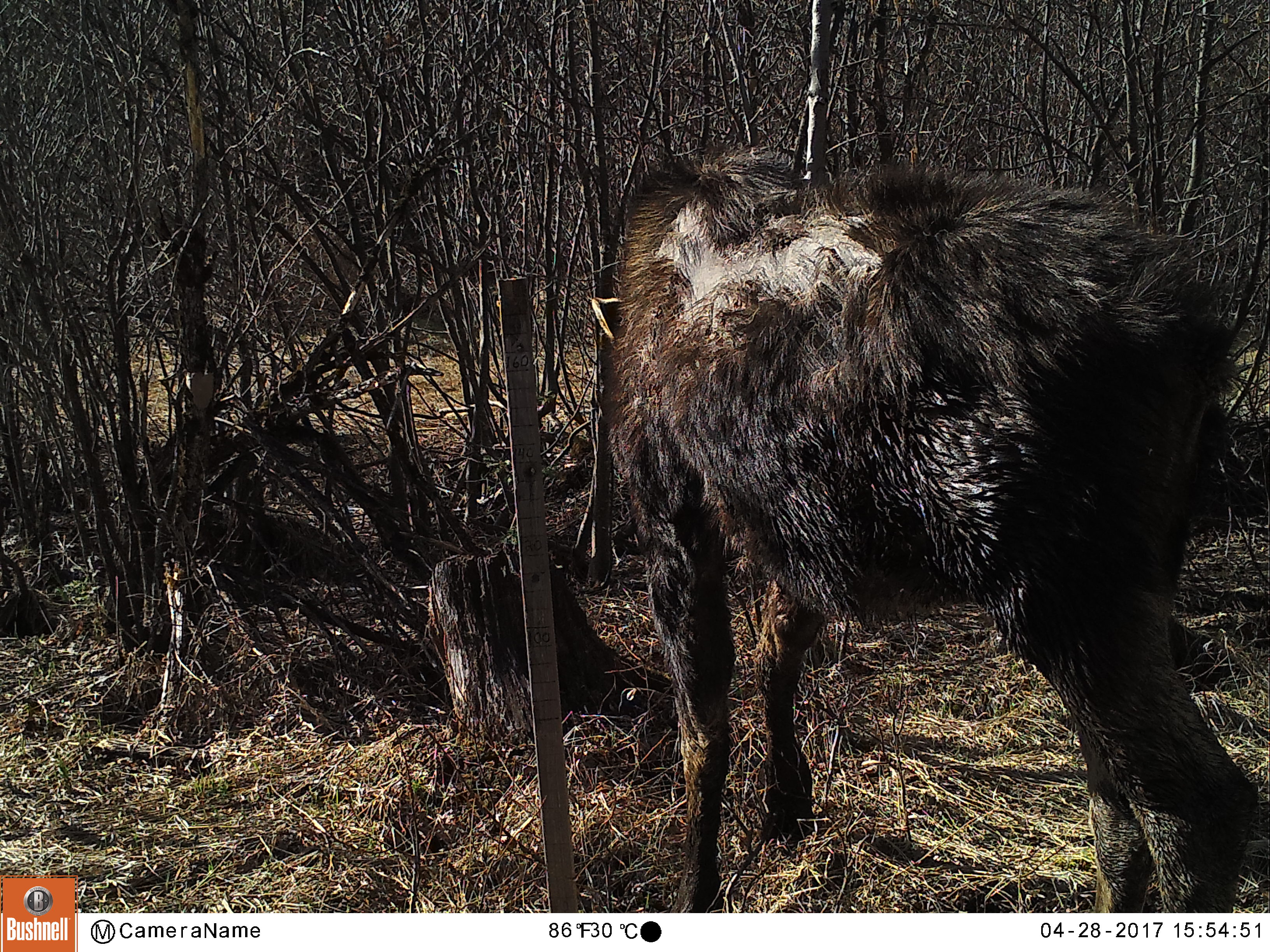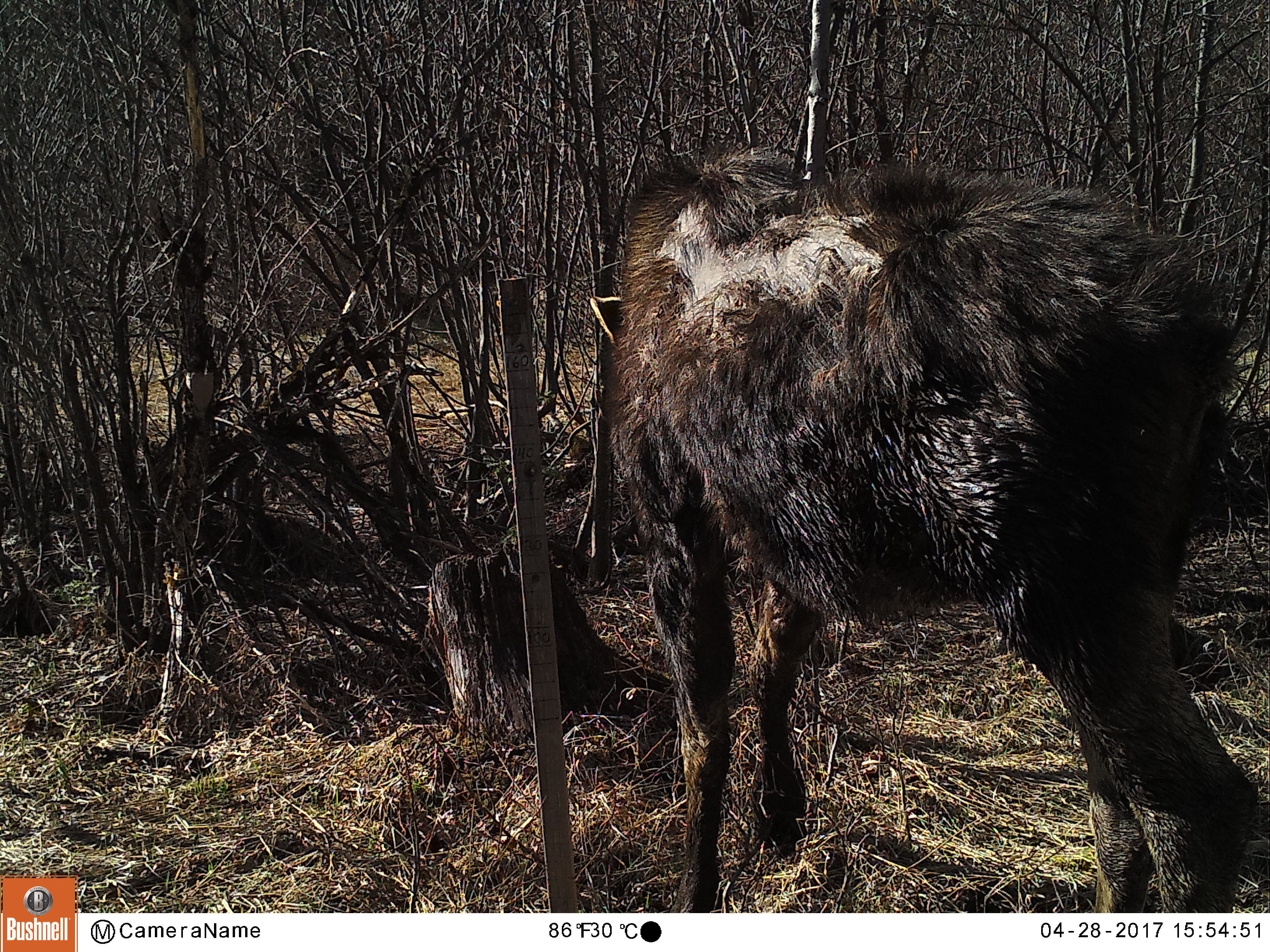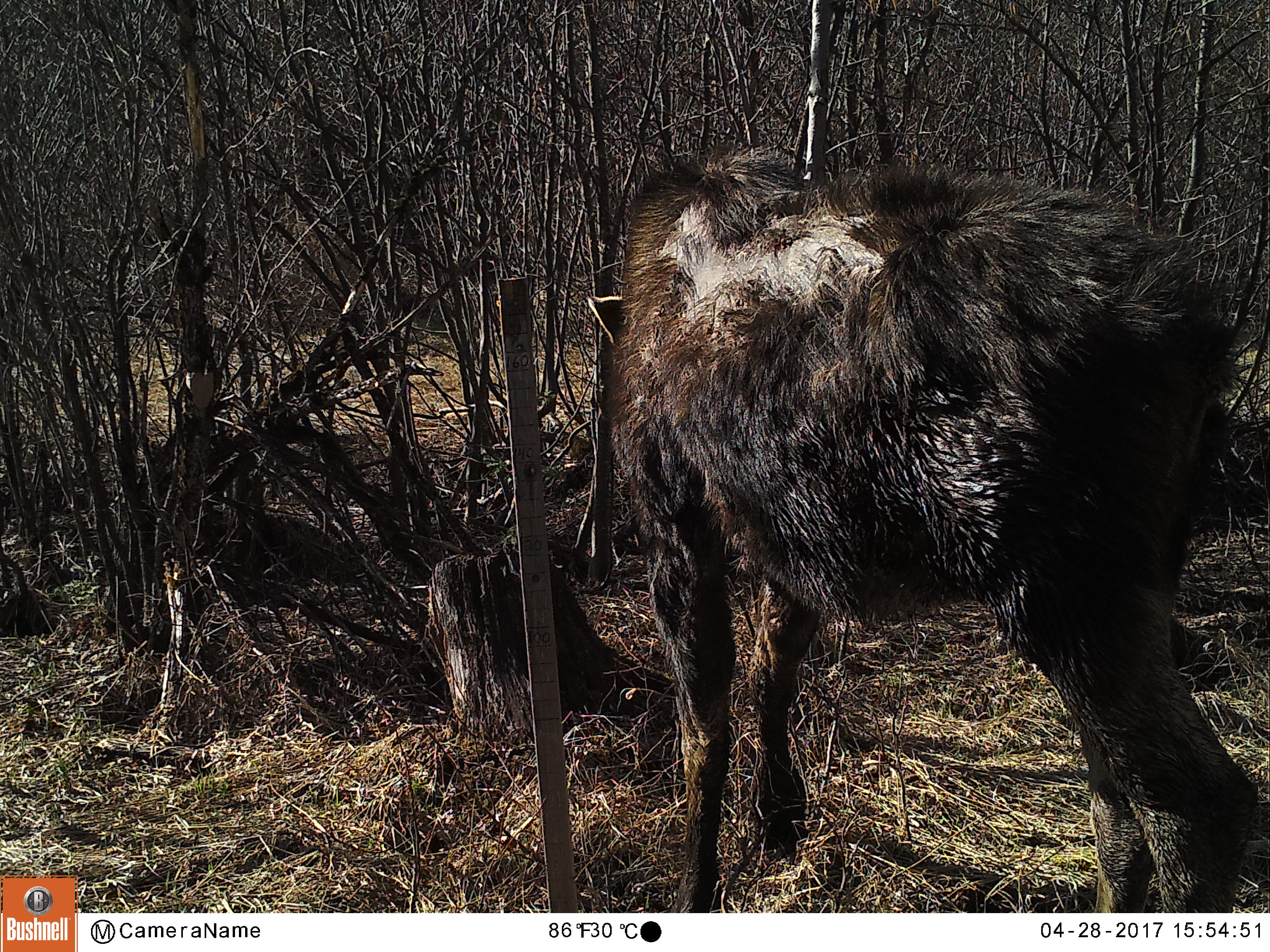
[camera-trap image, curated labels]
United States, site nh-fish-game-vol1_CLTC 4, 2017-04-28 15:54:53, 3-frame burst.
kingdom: Animalia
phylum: Chordata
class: Mammalia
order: Artiodactyla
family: Cervidae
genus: Alces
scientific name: Alces alces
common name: moose